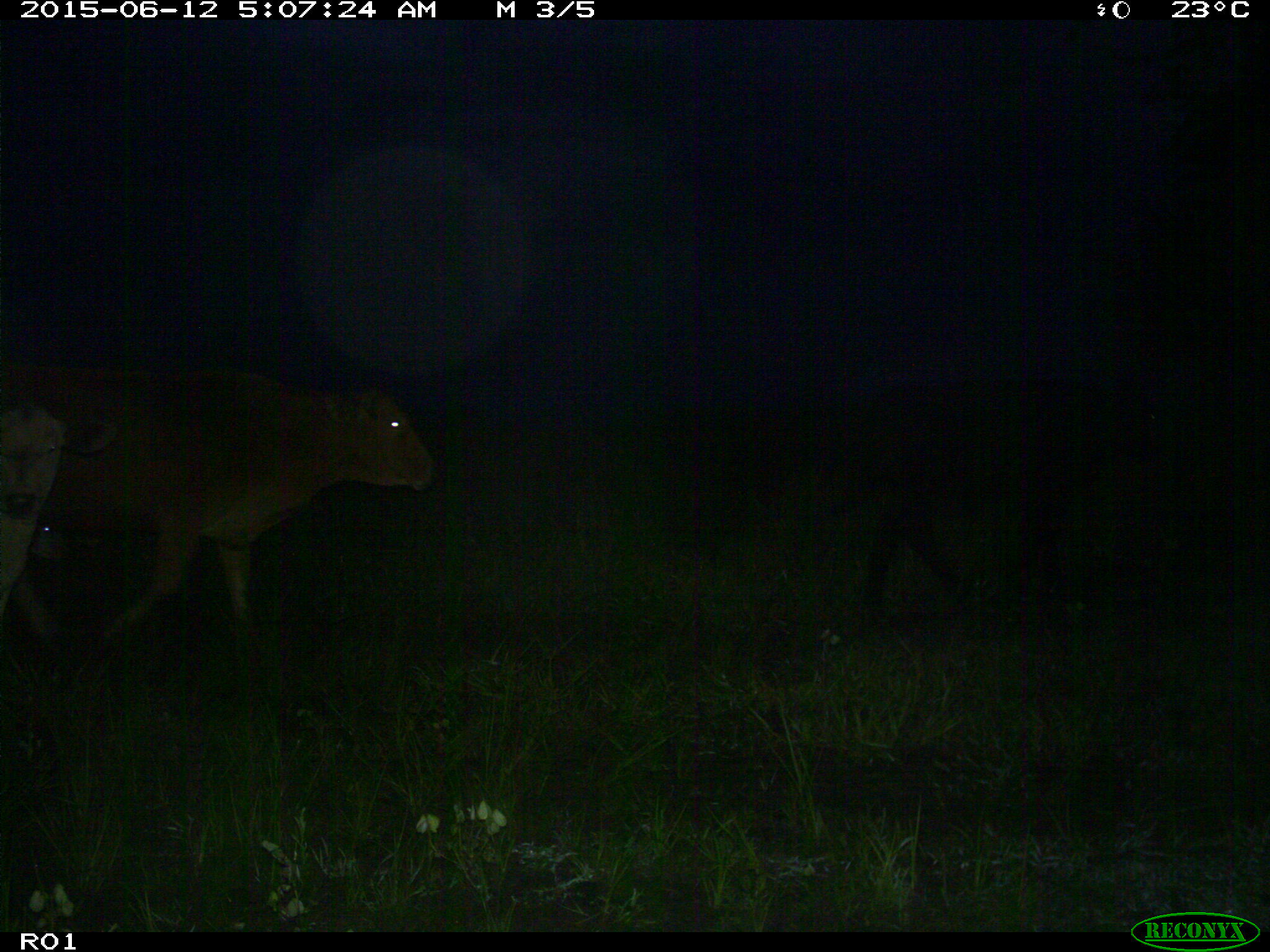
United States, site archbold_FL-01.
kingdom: Animalia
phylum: Chordata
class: Mammalia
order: Artiodactyla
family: Bovidae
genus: Bos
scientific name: Bos taurus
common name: domestic cow